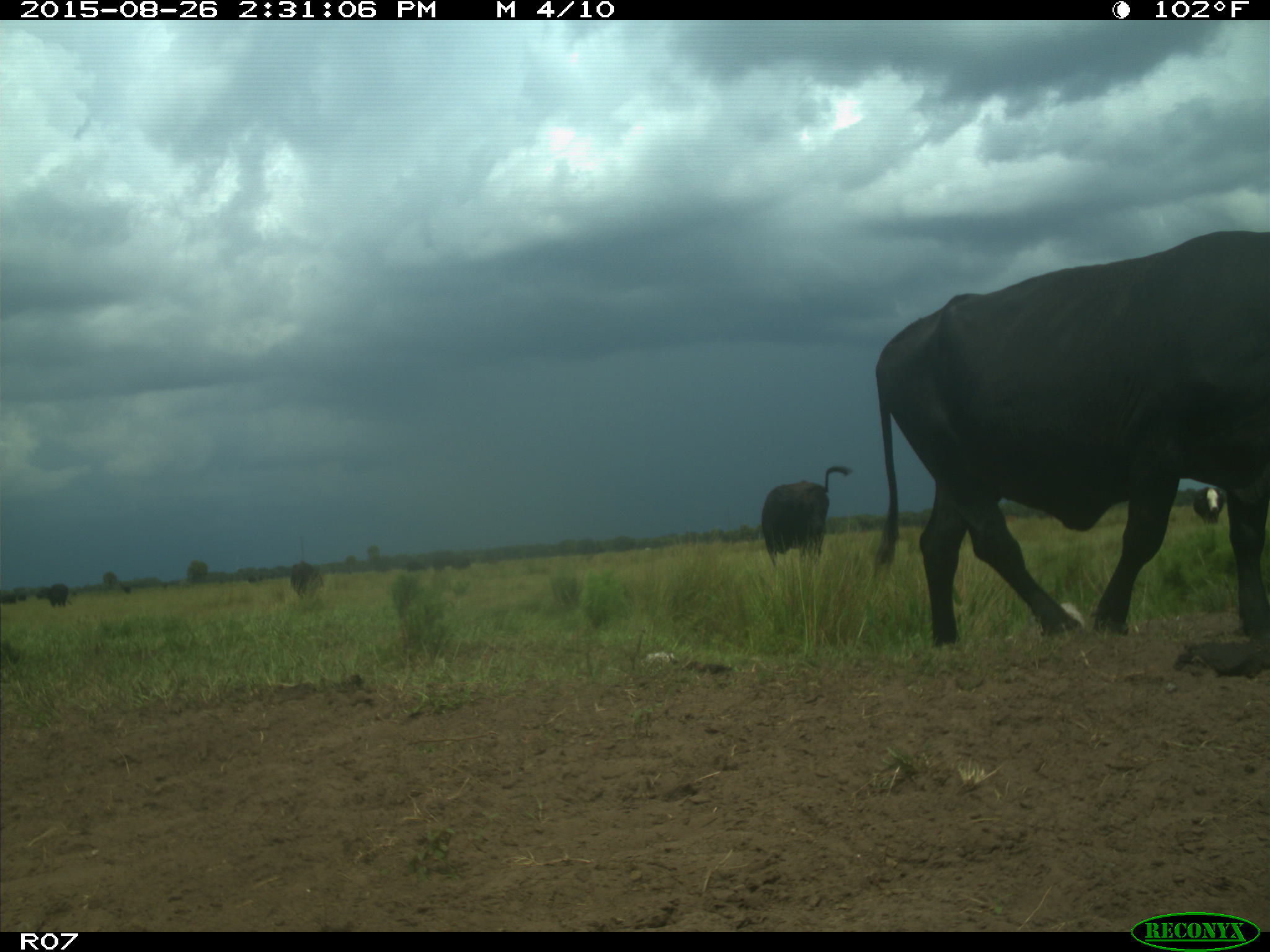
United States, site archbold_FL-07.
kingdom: Animalia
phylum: Chordata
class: Mammalia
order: Artiodactyla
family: Bovidae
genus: Bos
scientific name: Bos taurus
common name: domestic cow